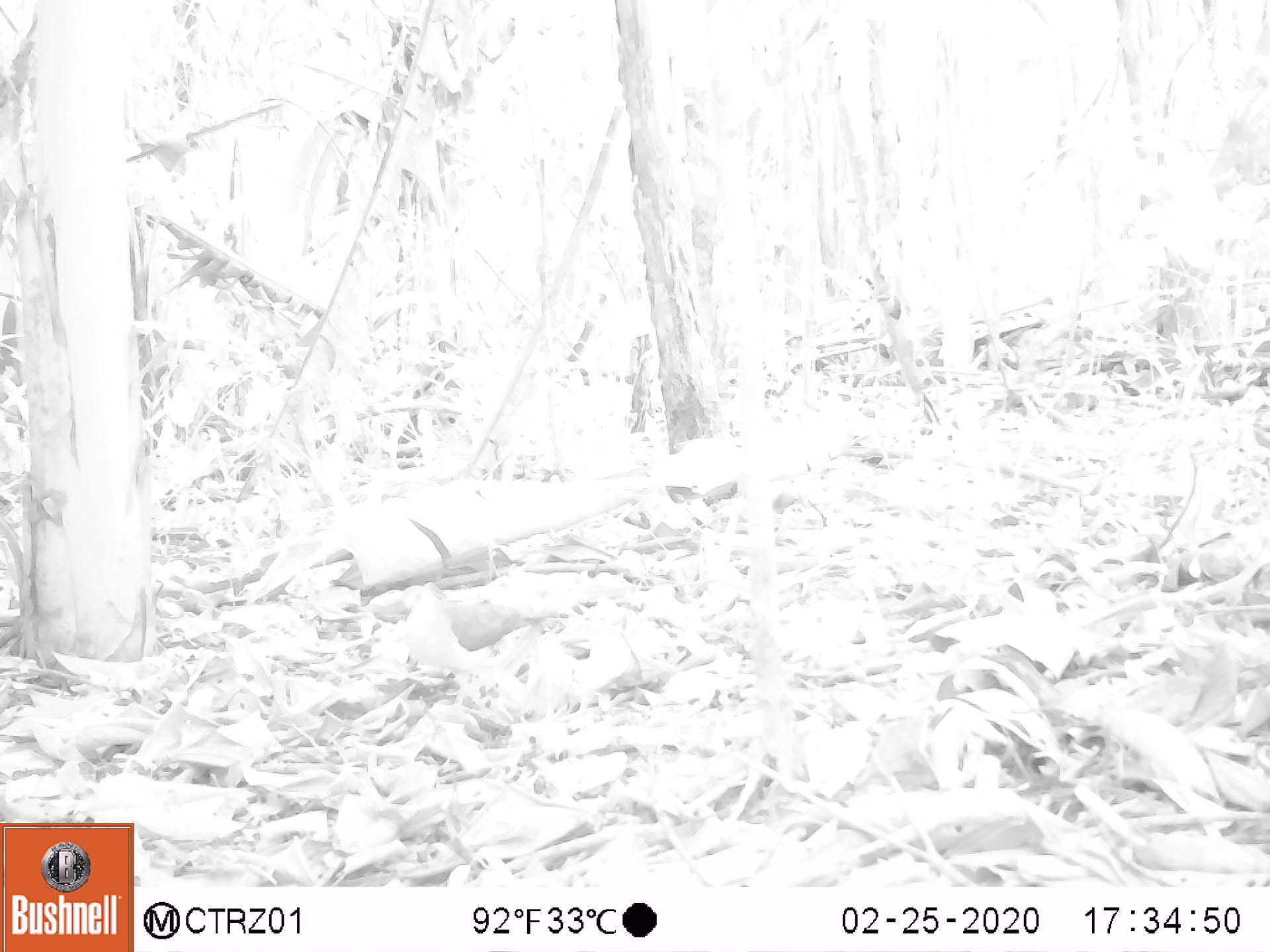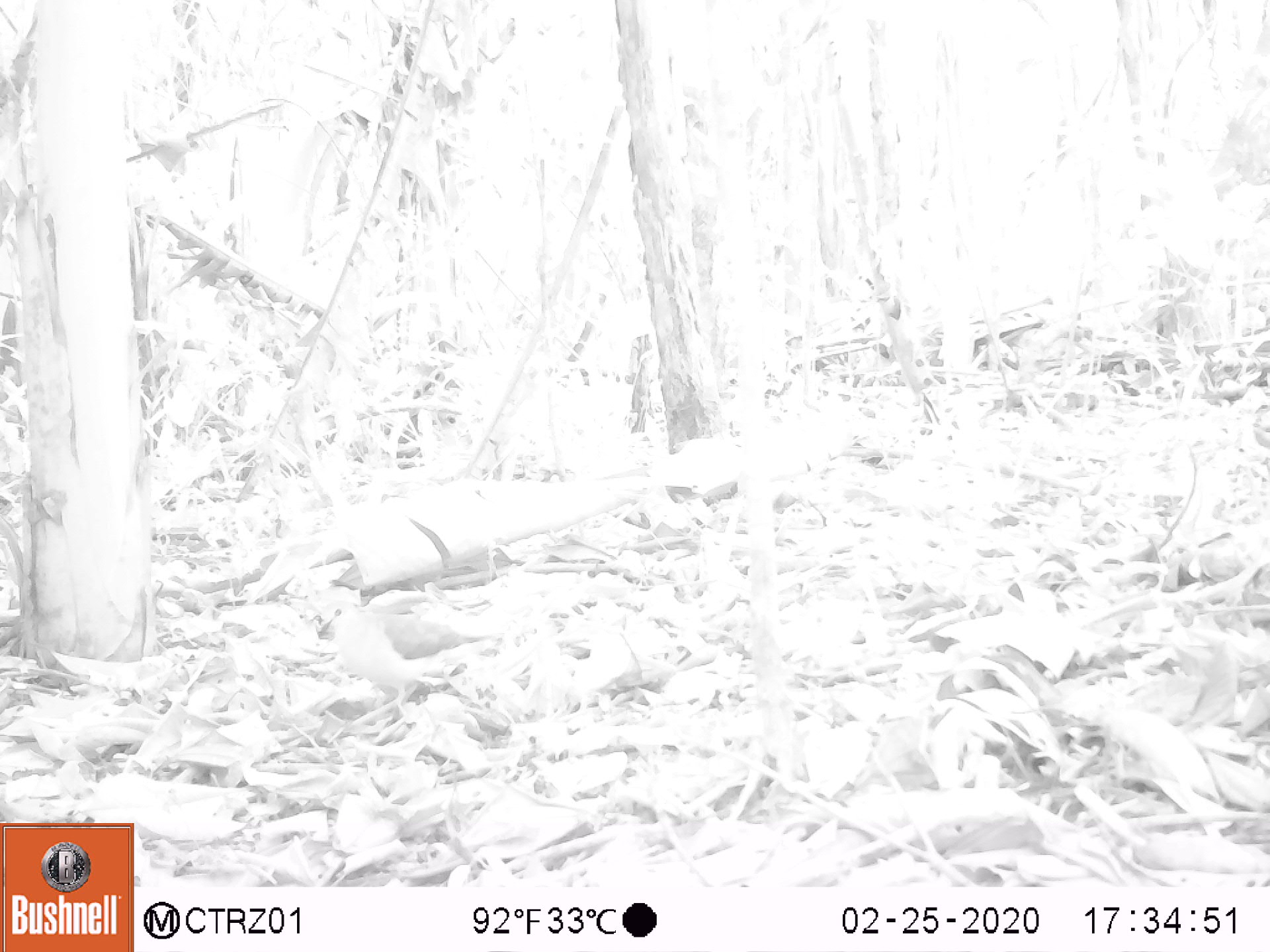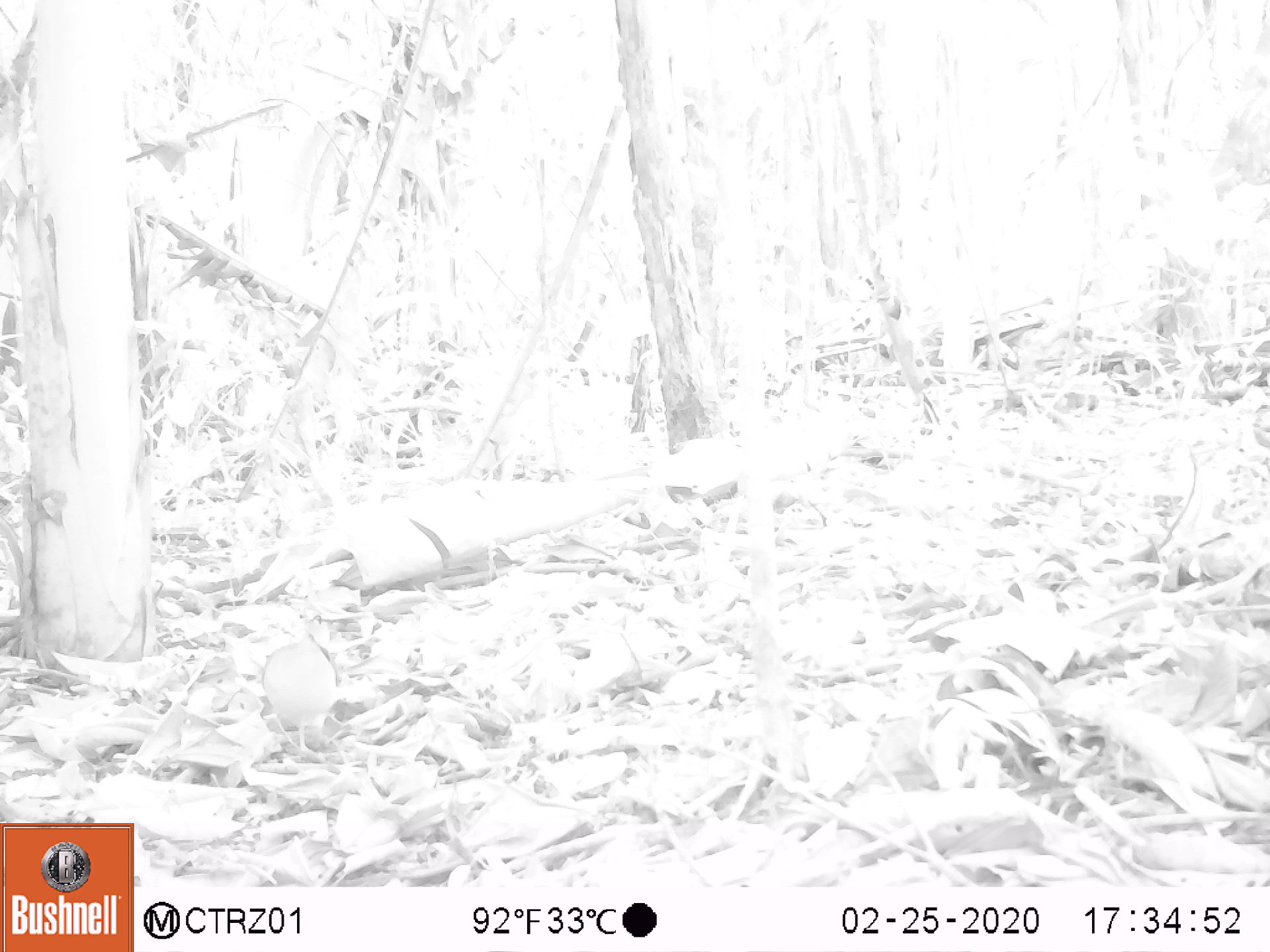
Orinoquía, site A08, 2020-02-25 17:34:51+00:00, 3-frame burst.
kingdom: Animalia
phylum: Chordata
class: Aves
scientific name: Aves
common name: bird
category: unknown bird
Unknown bird (bird) (Aves).